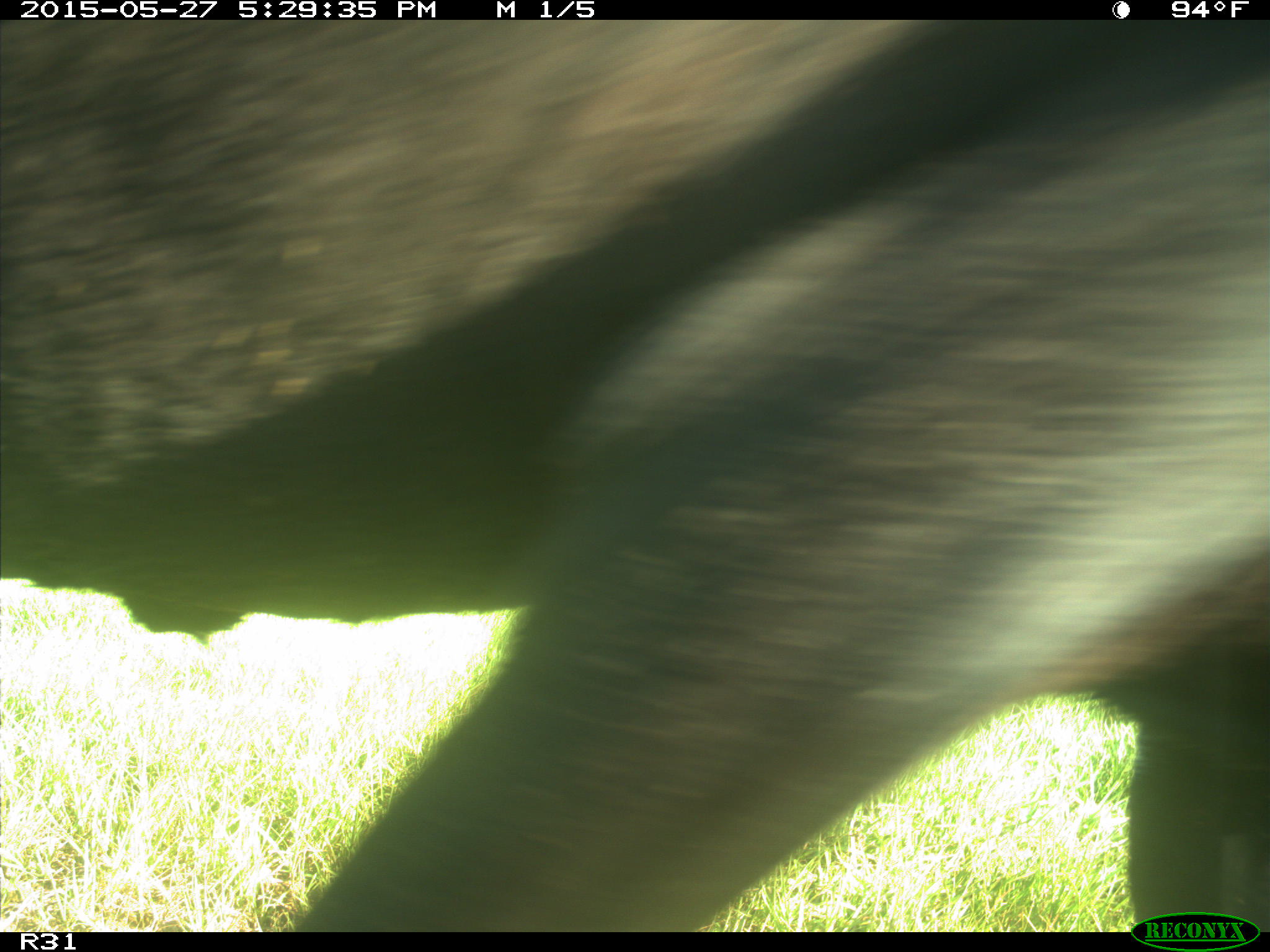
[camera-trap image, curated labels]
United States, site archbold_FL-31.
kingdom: Animalia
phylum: Chordata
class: Mammalia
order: Artiodactyla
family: Bovidae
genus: Bos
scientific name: Bos taurus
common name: domestic cow